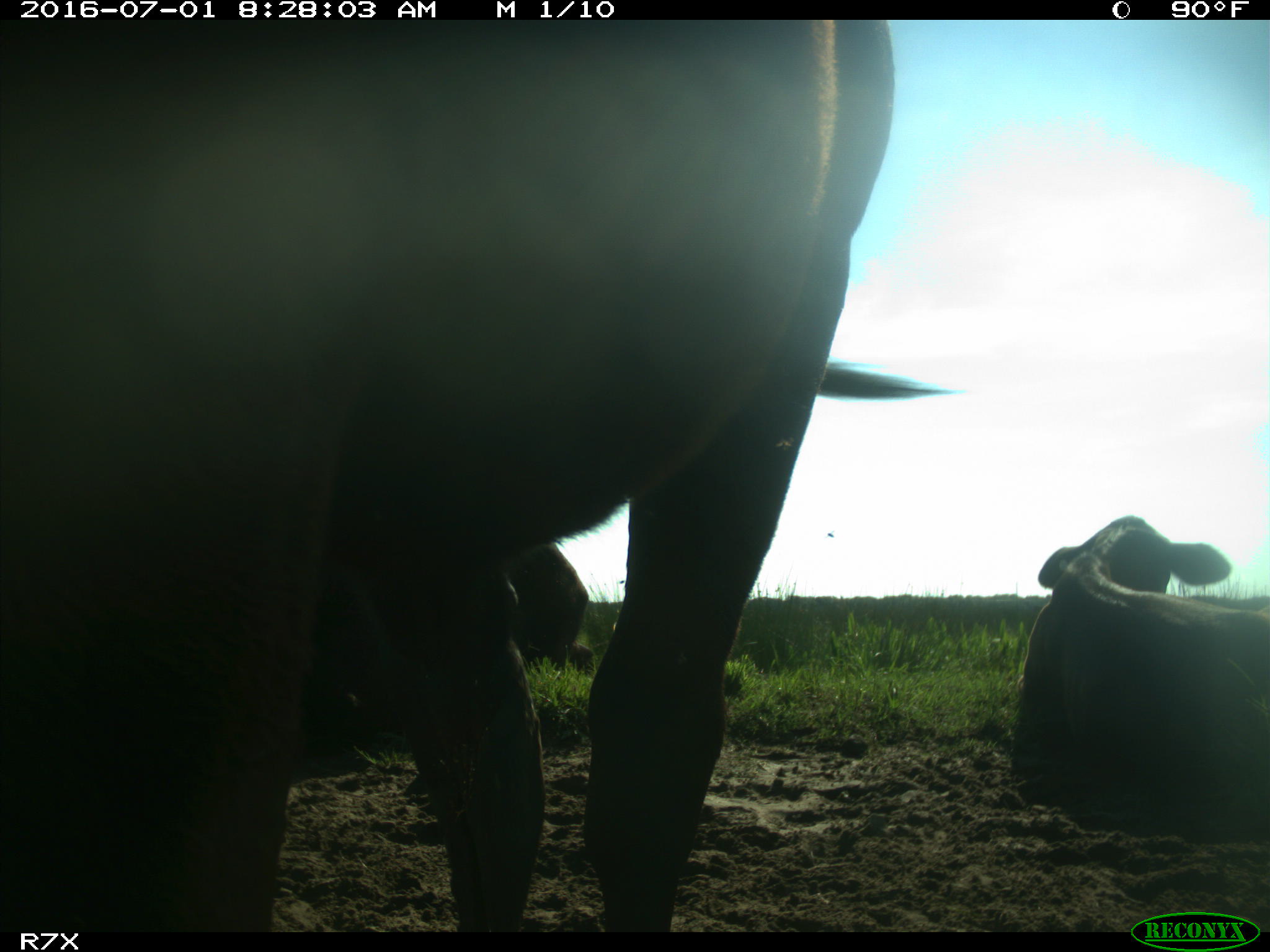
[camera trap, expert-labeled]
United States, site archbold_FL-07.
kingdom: Animalia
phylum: Chordata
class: Mammalia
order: Artiodactyla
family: Bovidae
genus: Bos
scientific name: Bos taurus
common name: domestic cow